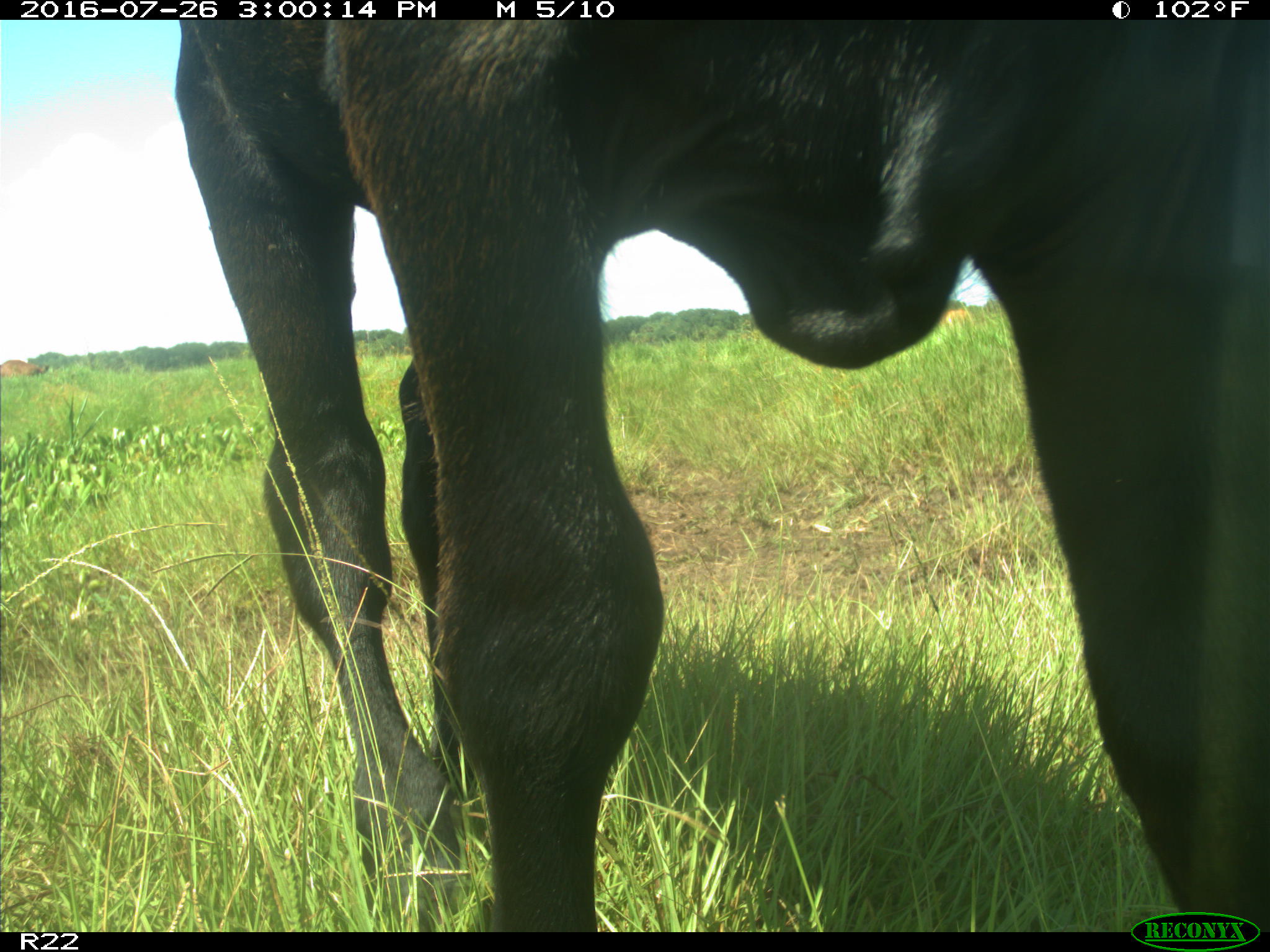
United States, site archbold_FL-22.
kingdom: Animalia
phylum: Chordata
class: Mammalia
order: Artiodactyla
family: Bovidae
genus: Bos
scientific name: Bos taurus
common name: domestic cow